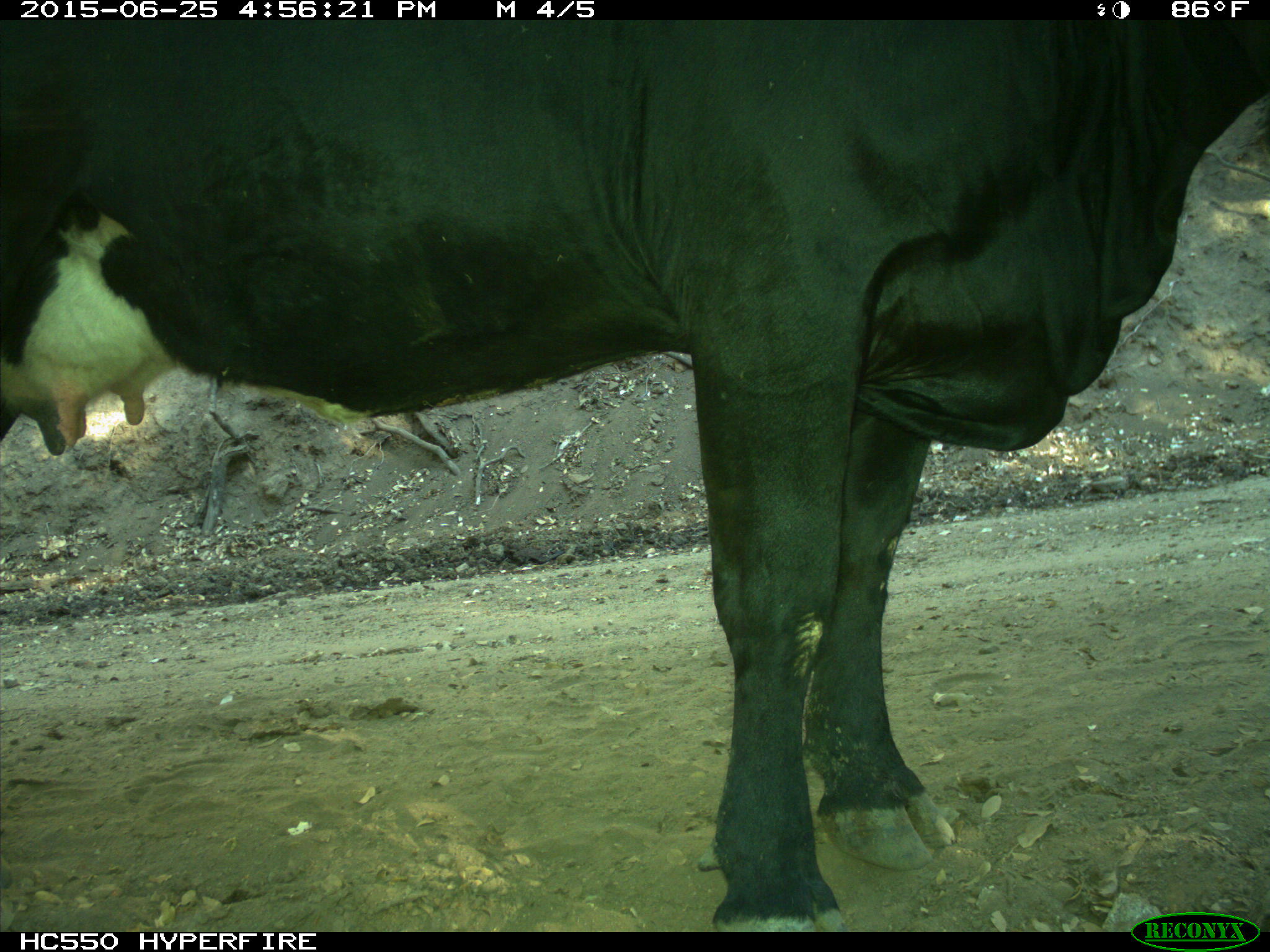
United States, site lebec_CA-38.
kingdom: Animalia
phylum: Chordata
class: Mammalia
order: Artiodactyla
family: Bovidae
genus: Bos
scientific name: Bos taurus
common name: domestic cow